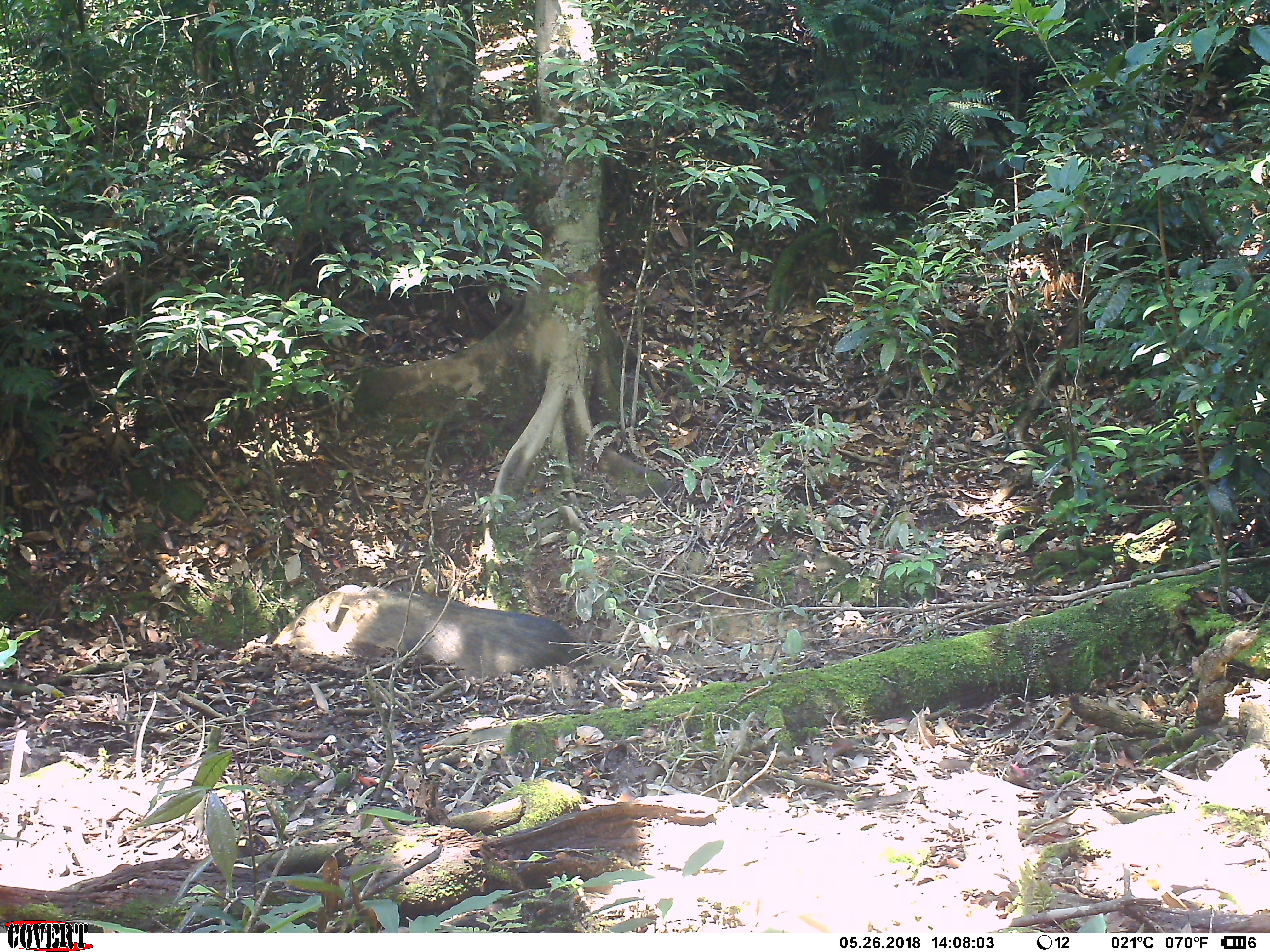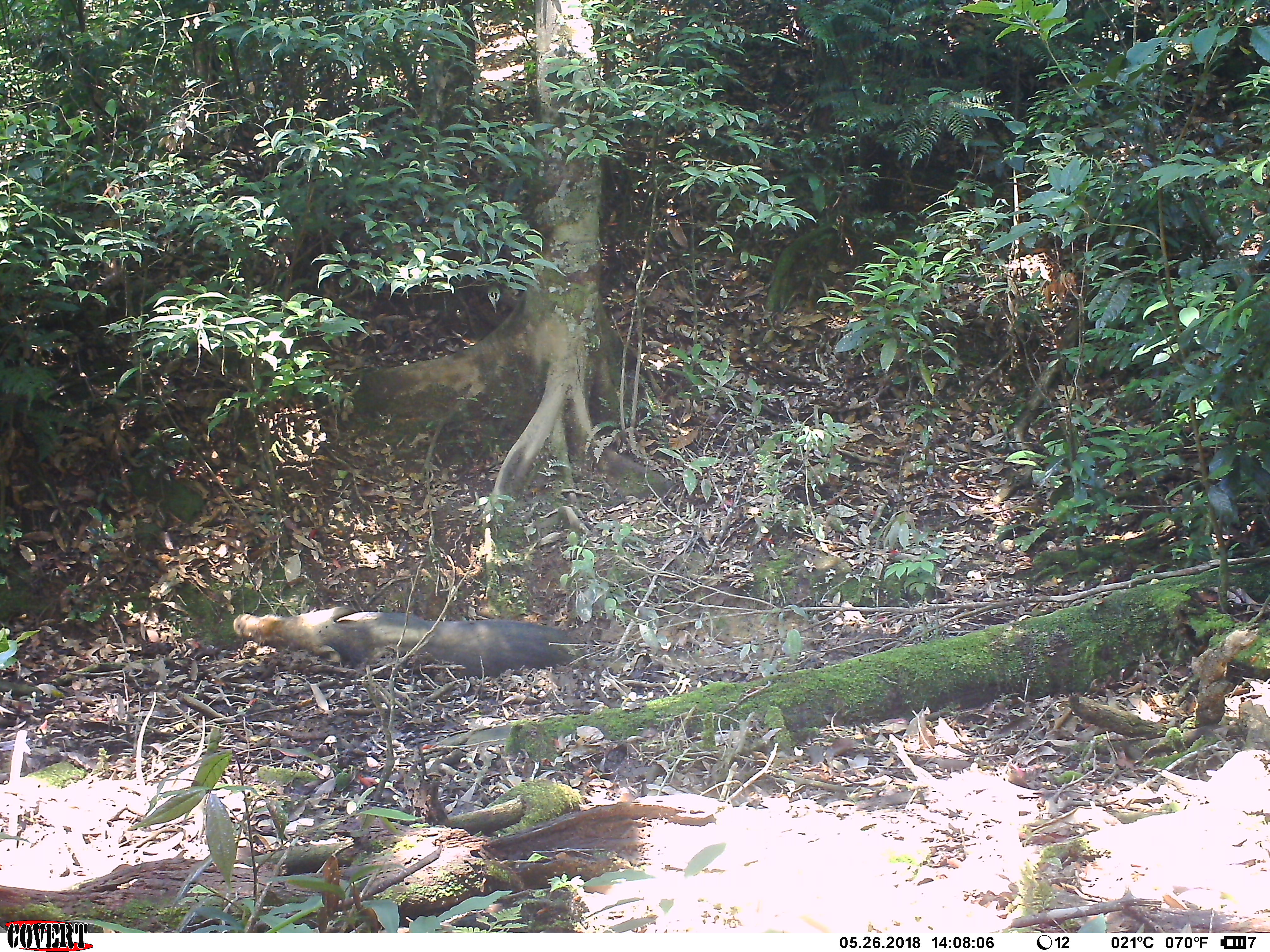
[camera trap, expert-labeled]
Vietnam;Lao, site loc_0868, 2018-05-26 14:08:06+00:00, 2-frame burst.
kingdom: Animalia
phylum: Chordata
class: Mammalia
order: Artiodactyla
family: Suidae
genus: Sus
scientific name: Sus scrofa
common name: eurasian wild pig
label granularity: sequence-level